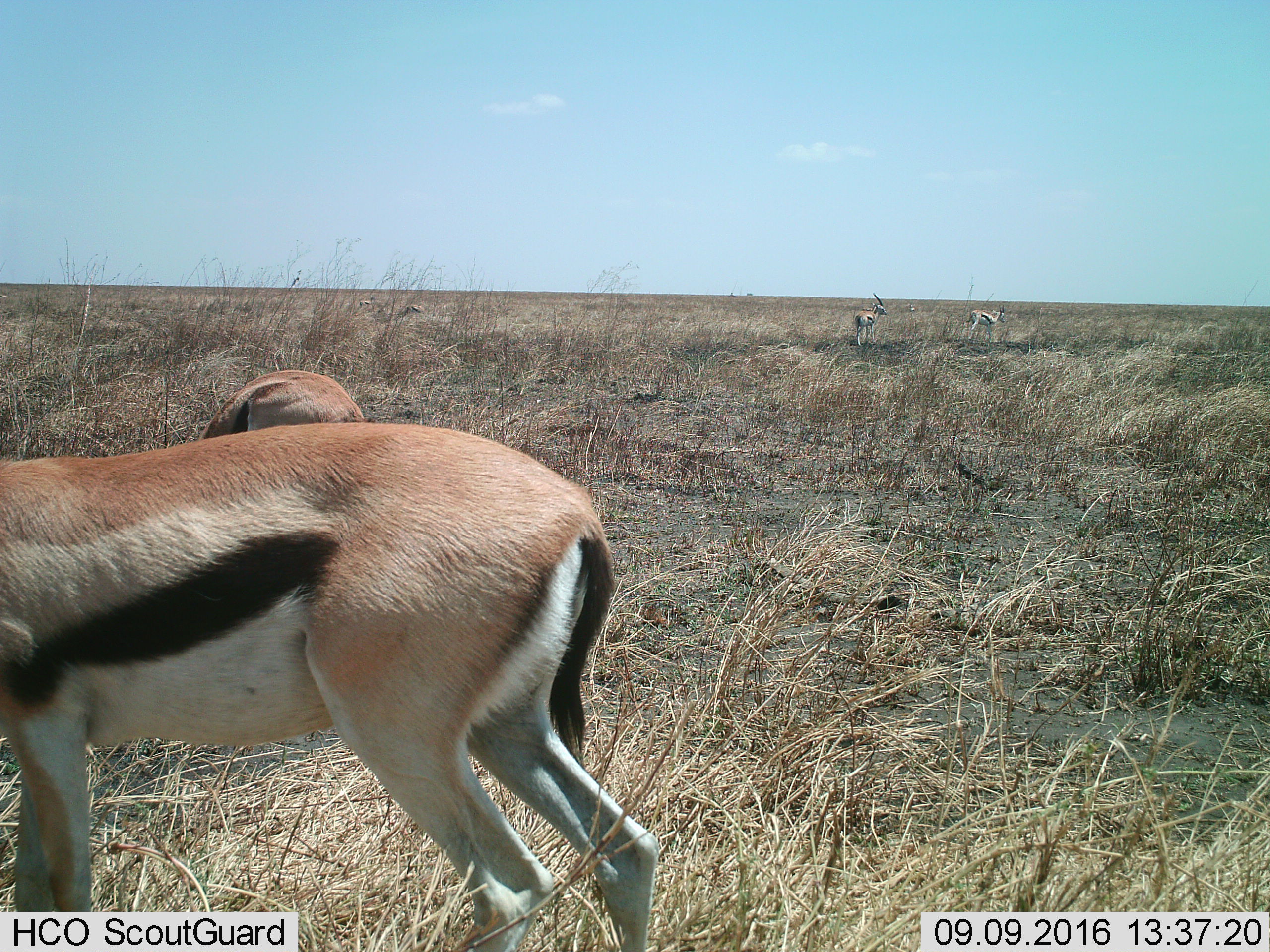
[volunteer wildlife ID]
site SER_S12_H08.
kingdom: Animalia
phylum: Chordata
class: Mammalia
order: Artiodactyla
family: Bovidae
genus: Eudorcas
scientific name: Eudorcas thomsonii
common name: thomson's gazelle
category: gazellethomsons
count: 6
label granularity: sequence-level